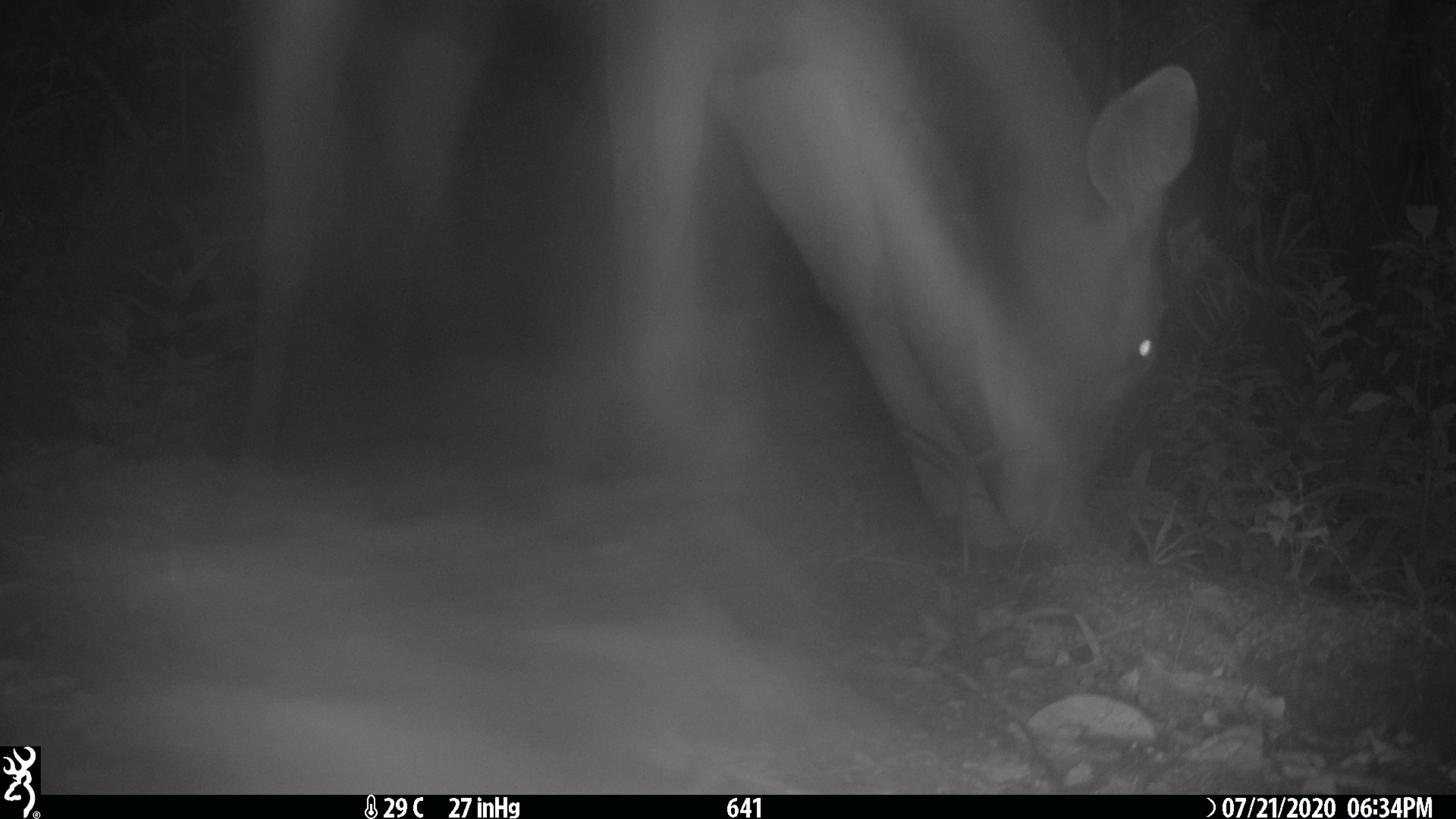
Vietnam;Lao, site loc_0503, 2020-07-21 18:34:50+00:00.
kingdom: Animalia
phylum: Chordata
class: Mammalia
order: Artiodactyla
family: Cervidae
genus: Rusa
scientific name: Rusa unicolor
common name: sambar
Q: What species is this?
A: Sambar (Rusa unicolor).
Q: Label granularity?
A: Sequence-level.